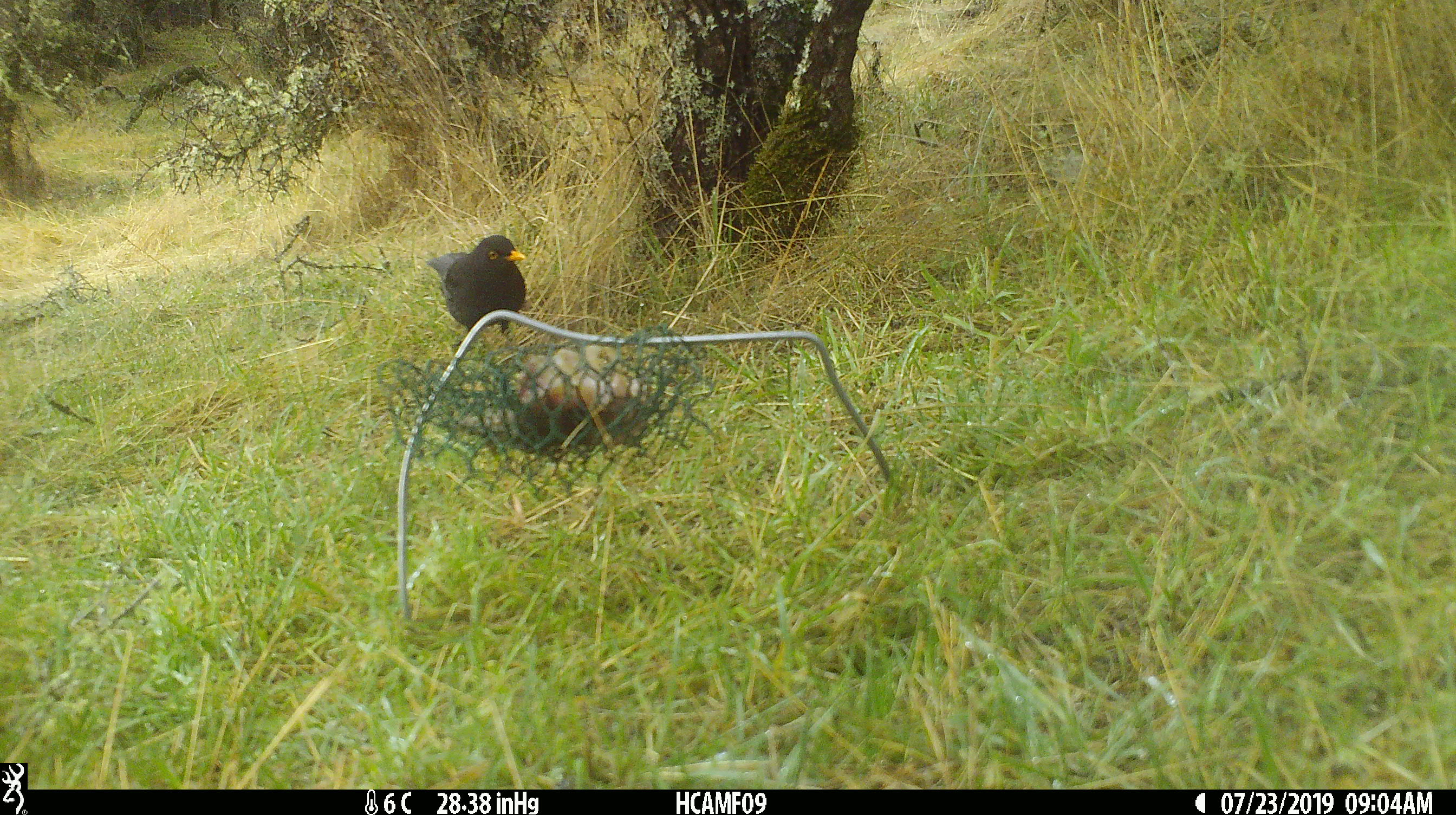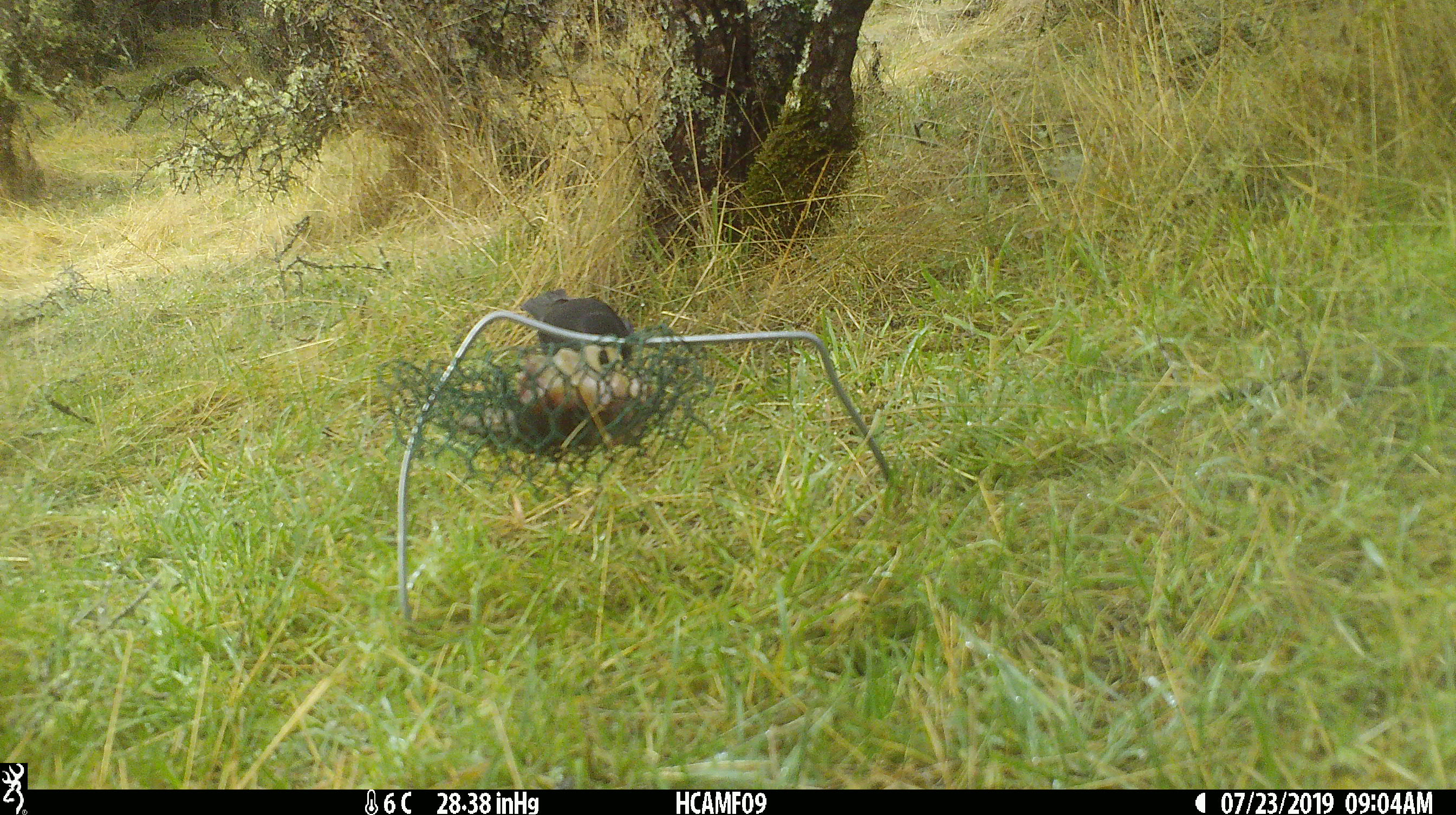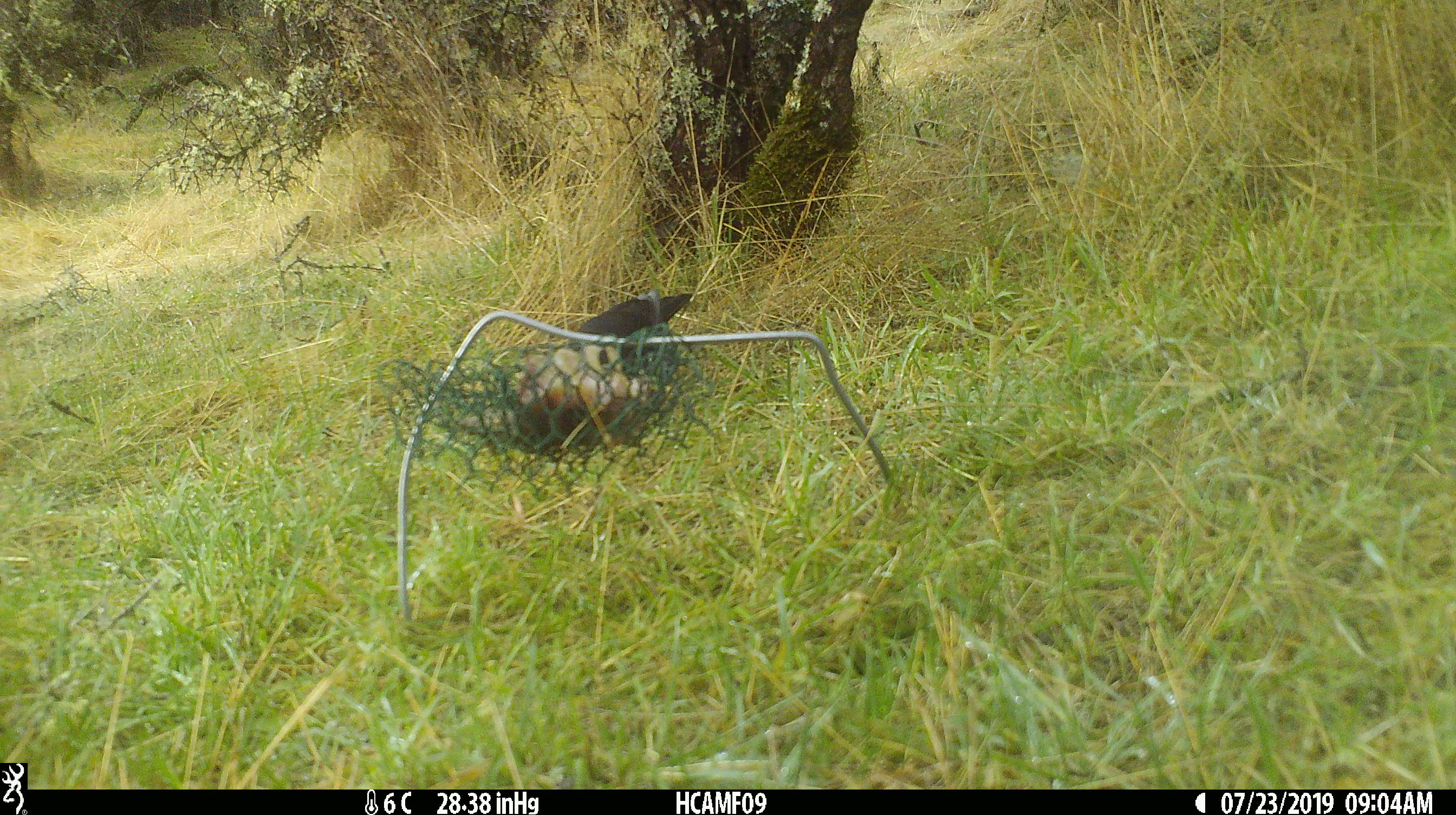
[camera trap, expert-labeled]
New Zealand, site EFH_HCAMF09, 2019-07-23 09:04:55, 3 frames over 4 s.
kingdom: Animalia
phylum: Chordata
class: Aves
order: Passeriformes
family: Turdidae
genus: Turdus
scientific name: Turdus merula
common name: eurasian blackbird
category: blackbird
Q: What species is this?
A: Blackbird (eurasian blackbird) (Turdus merula).